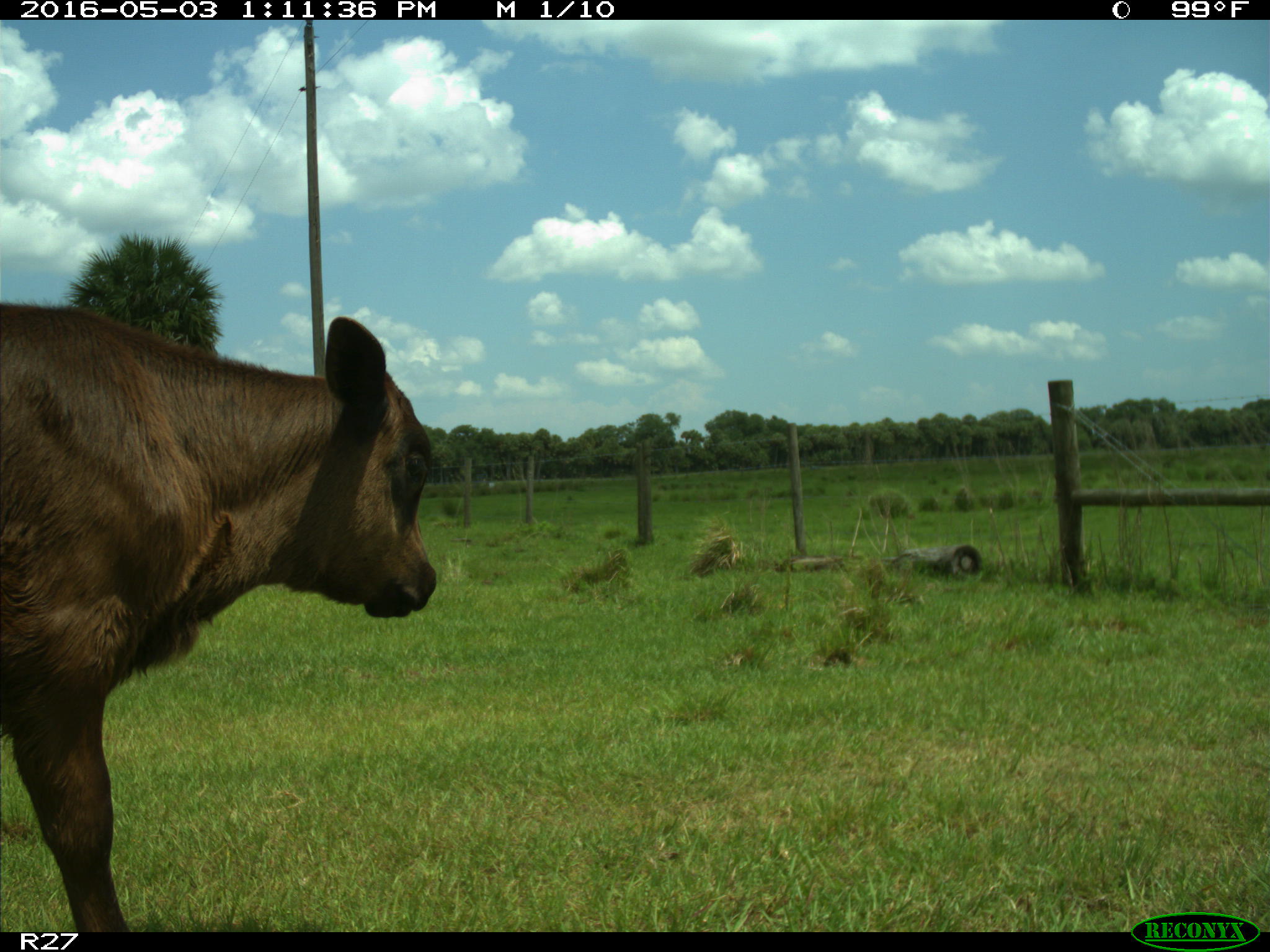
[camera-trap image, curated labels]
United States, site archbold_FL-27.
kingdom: Animalia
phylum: Chordata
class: Mammalia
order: Artiodactyla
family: Bovidae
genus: Bos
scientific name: Bos taurus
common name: domestic cow